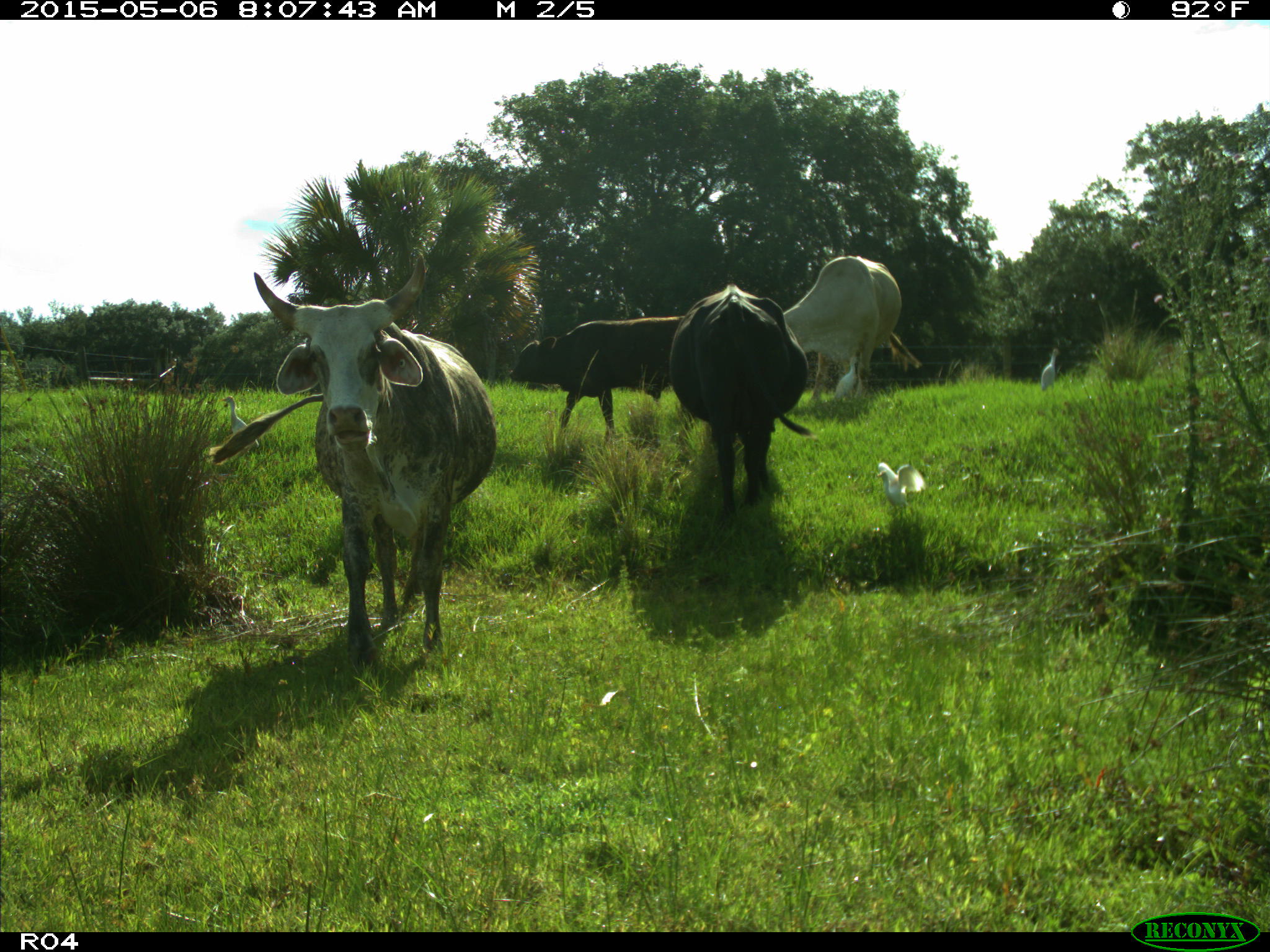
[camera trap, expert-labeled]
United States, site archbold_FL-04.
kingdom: Animalia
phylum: Chordata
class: Mammalia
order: Artiodactyla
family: Bovidae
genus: Bos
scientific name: Bos taurus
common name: domestic cow